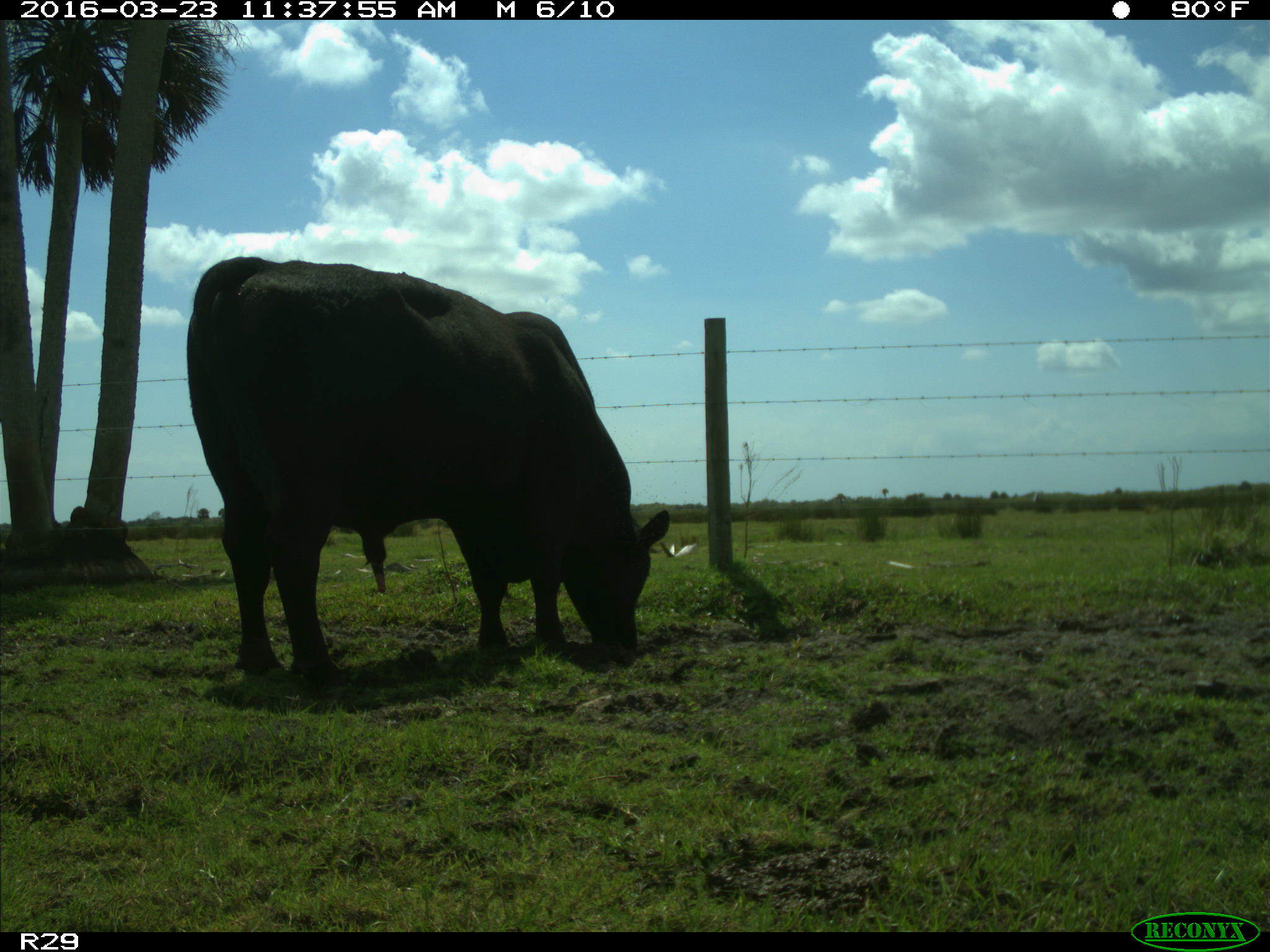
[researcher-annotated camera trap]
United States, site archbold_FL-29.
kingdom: Animalia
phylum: Chordata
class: Mammalia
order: Artiodactyla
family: Bovidae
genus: Bos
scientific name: Bos taurus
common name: domestic cow